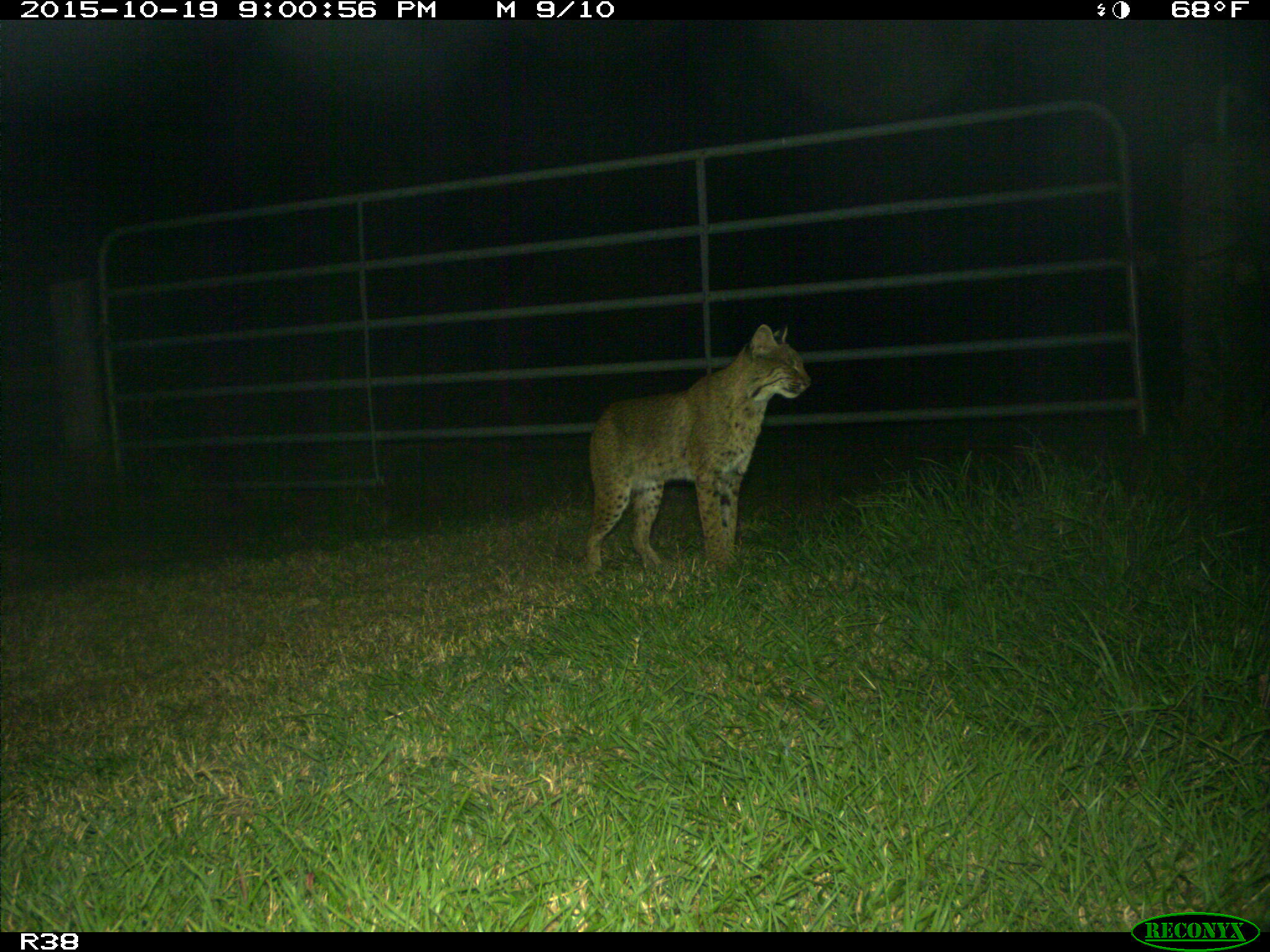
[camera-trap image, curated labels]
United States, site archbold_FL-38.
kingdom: Animalia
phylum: Chordata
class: Mammalia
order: Carnivora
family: Felidae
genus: Lynx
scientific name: Lynx rufus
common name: bobcat